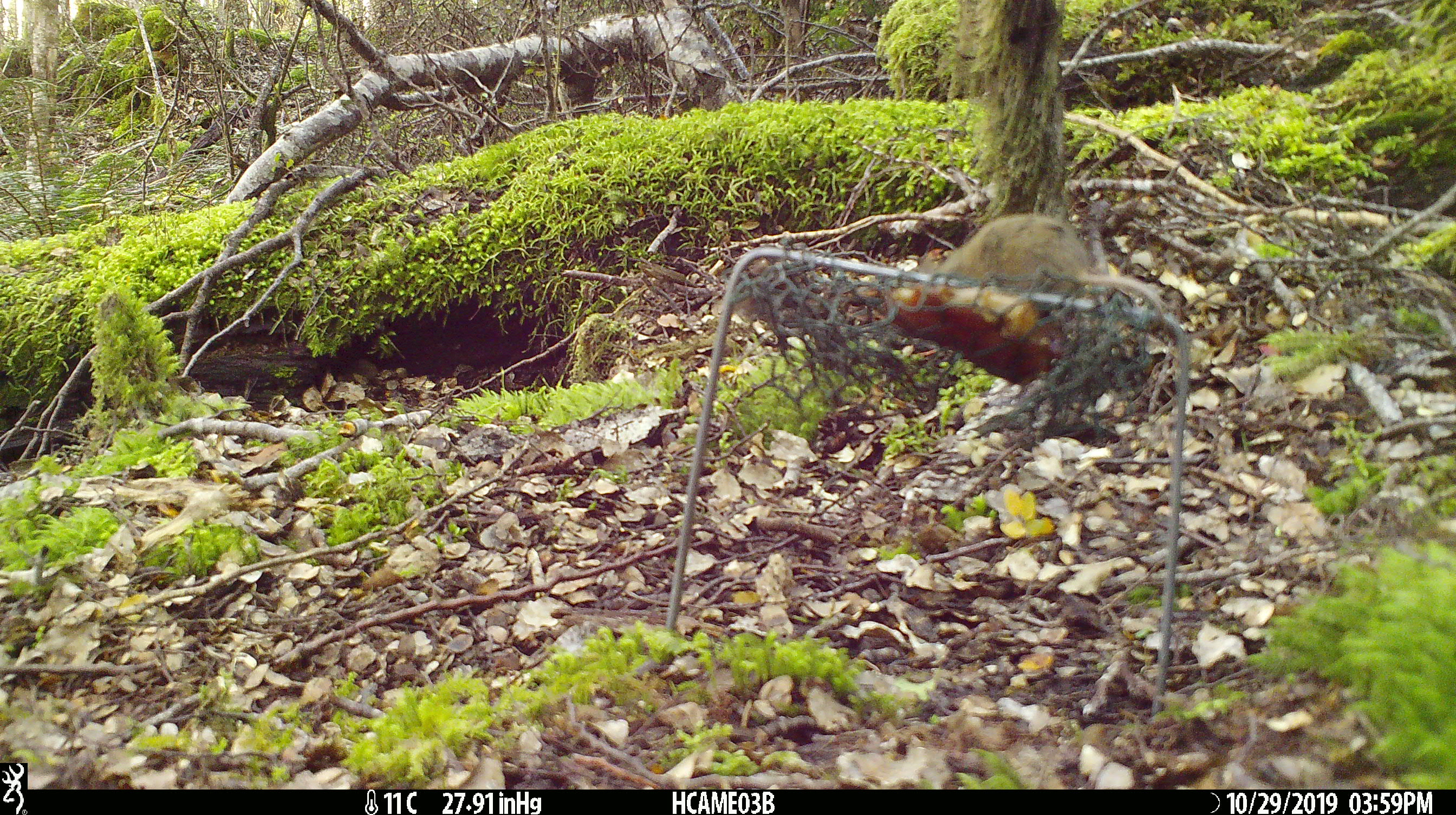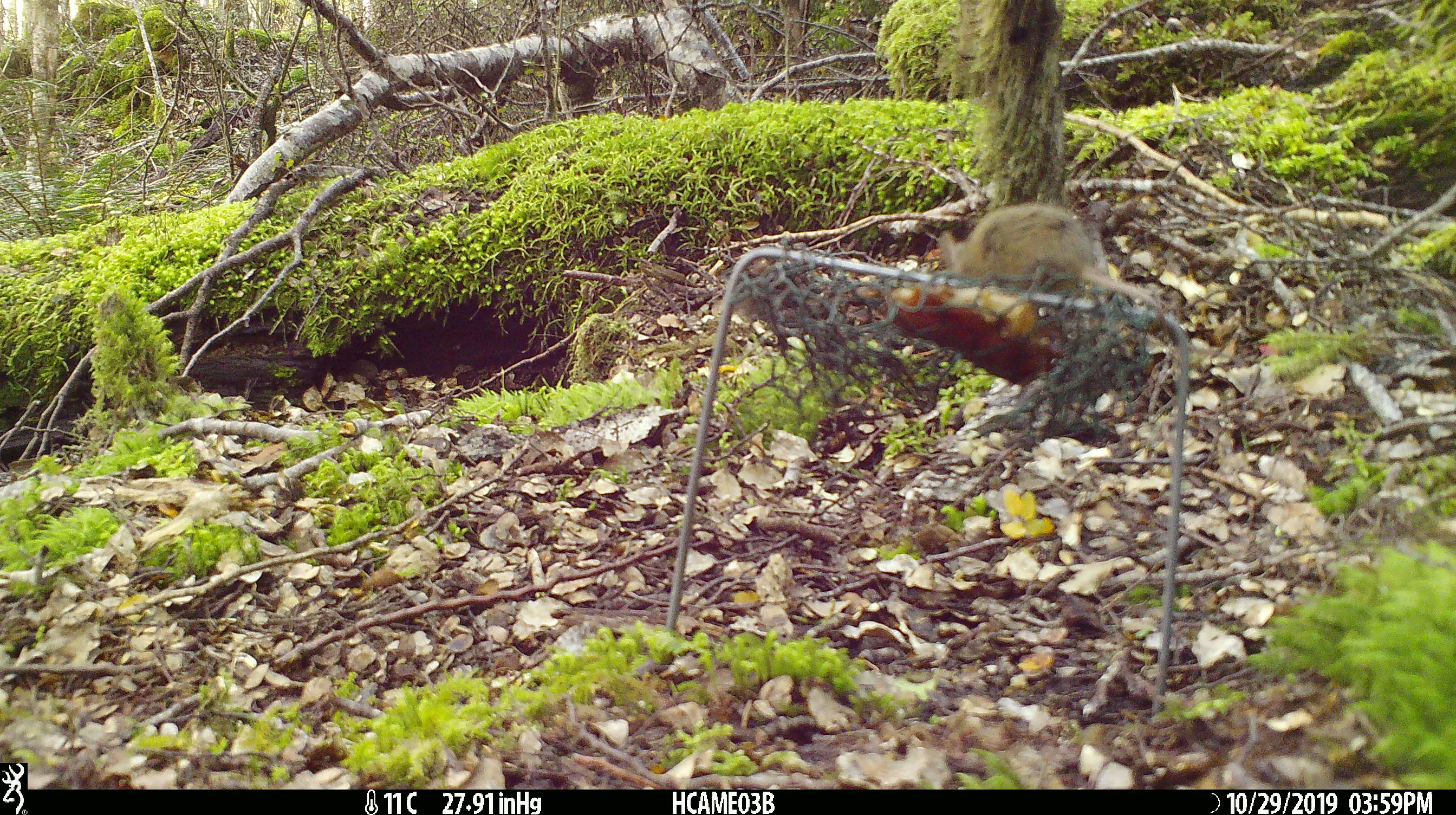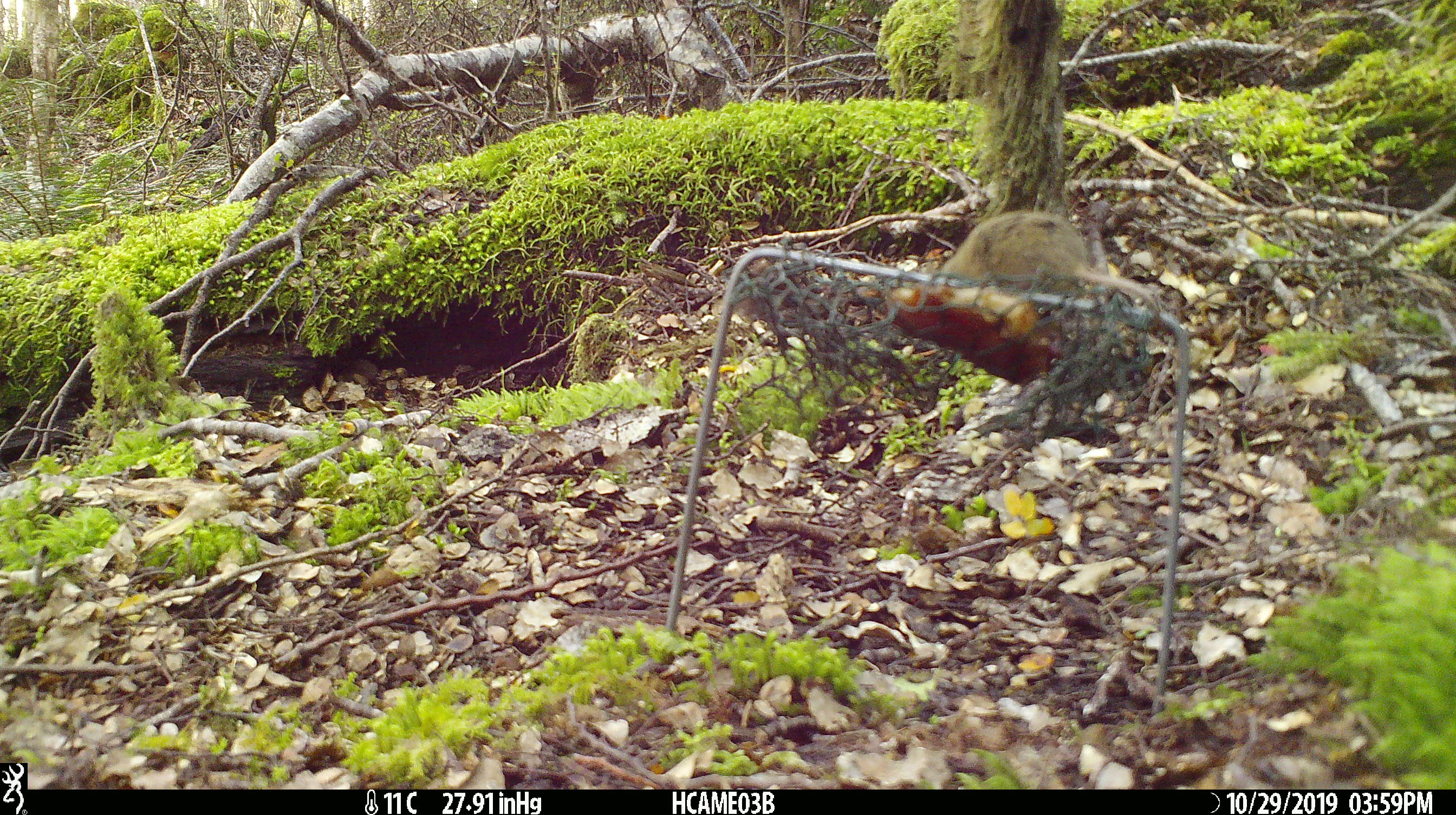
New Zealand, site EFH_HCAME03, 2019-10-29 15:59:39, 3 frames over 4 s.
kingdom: Animalia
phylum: Chordata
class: Mammalia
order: Rodentia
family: Muridae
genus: Mus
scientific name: Mus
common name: mouse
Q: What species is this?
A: Mouse (Mus).